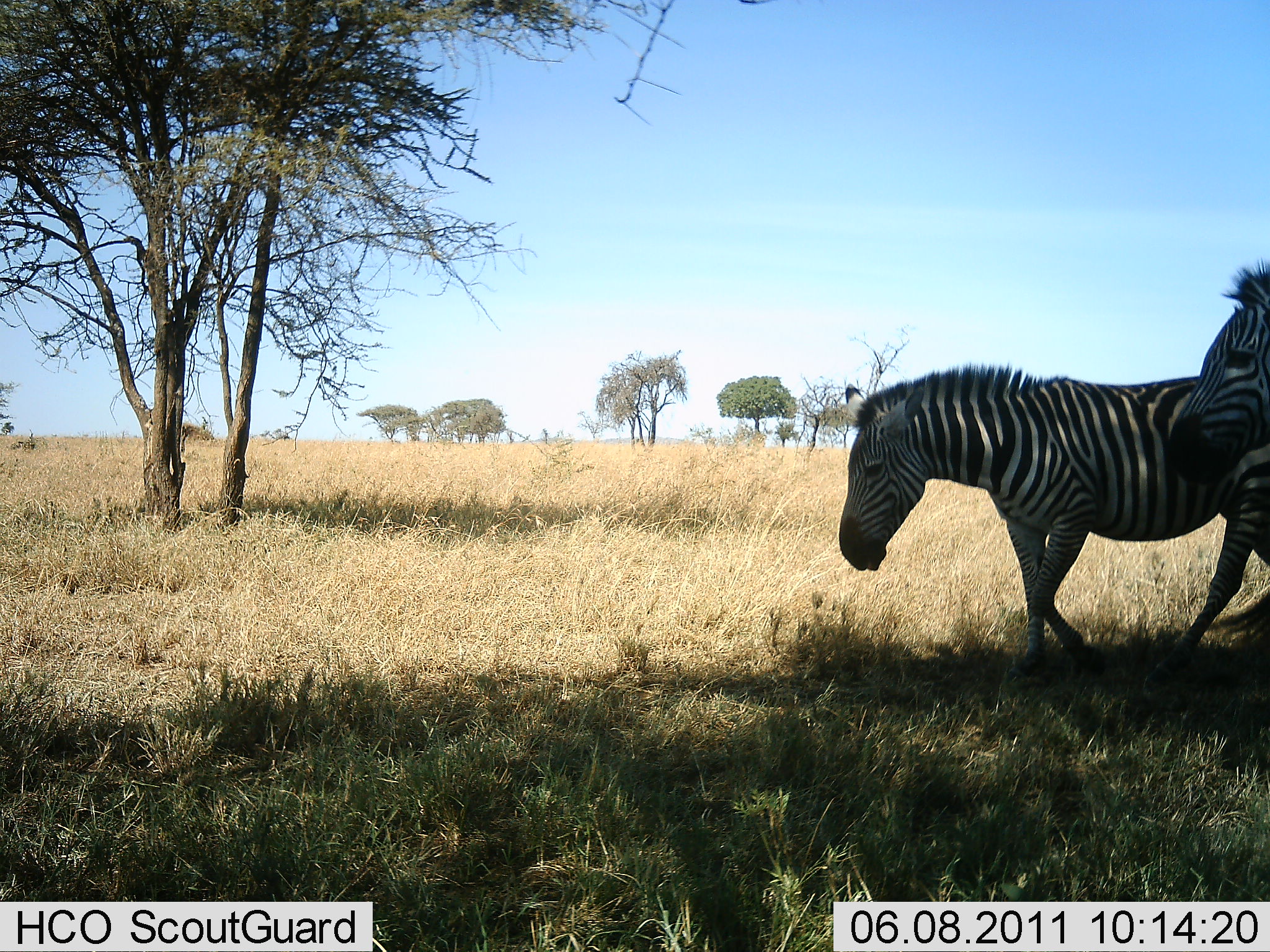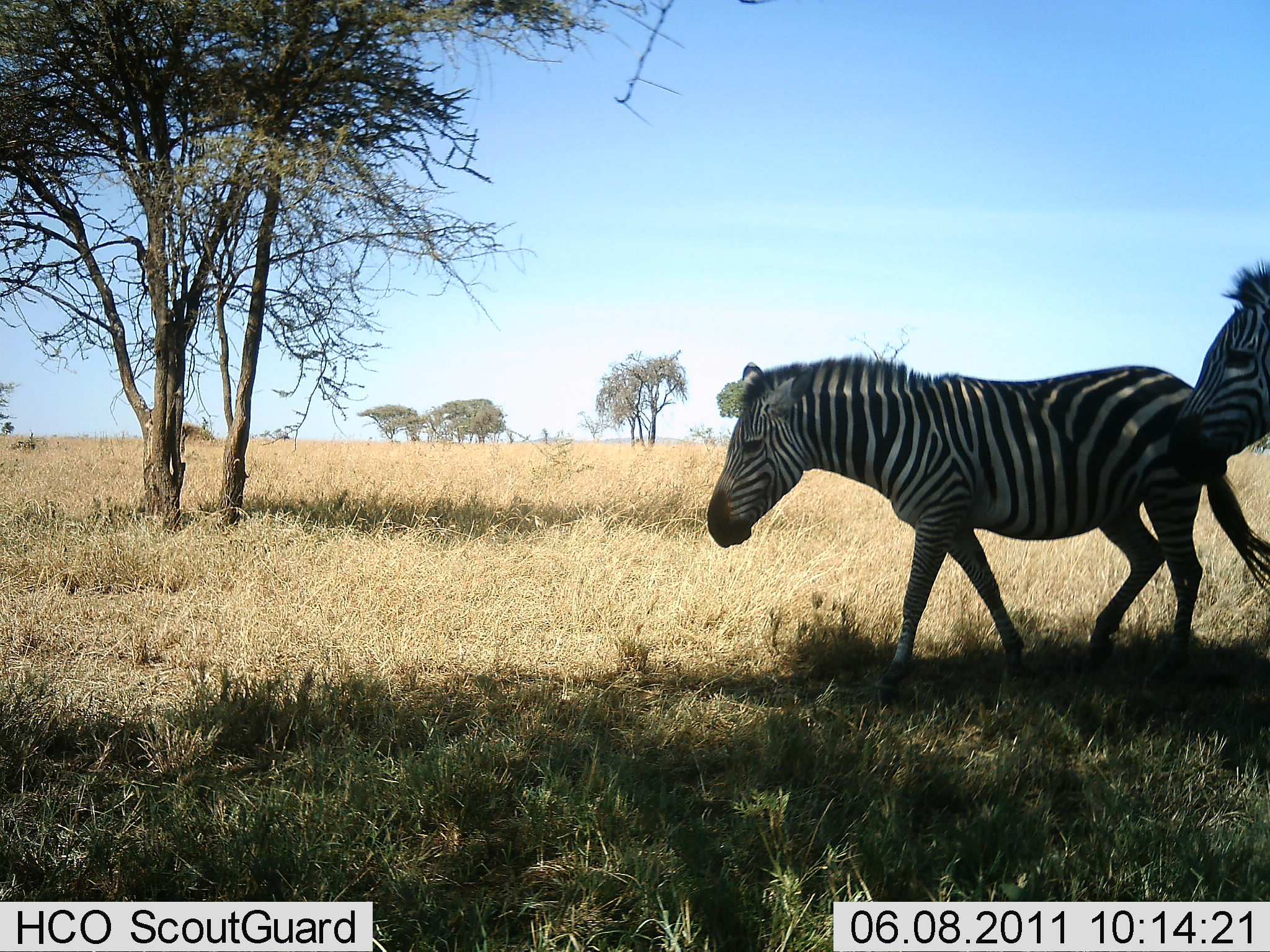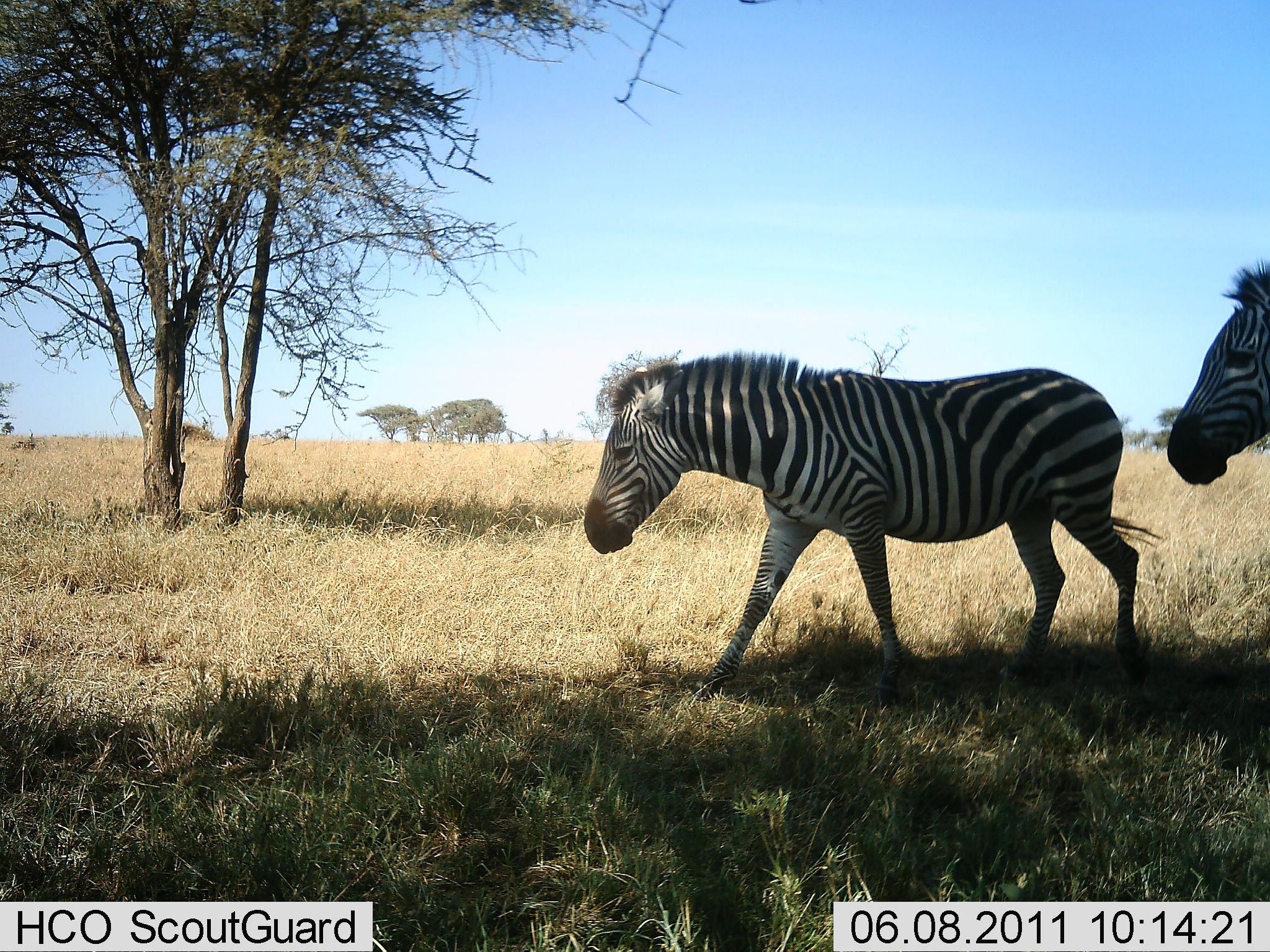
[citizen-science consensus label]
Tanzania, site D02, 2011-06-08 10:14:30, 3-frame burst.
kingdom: Animalia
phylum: Chordata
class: Mammalia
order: Perissodactyla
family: Equidae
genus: Equus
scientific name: Equus quagga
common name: plains zebra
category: zebra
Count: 2.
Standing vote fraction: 45%.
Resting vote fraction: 9%.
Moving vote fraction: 91%.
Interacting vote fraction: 0%.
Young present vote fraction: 0%.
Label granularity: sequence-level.